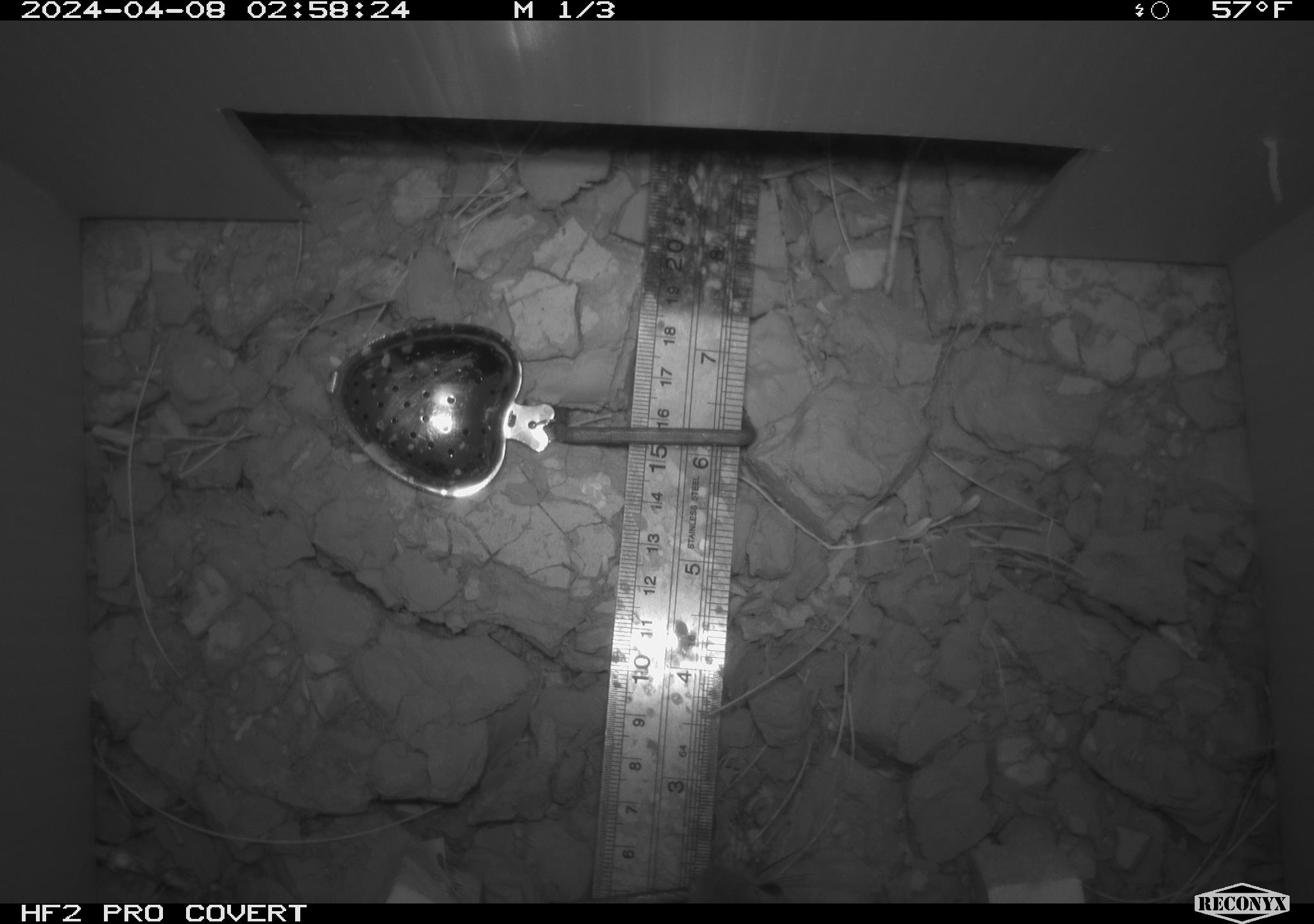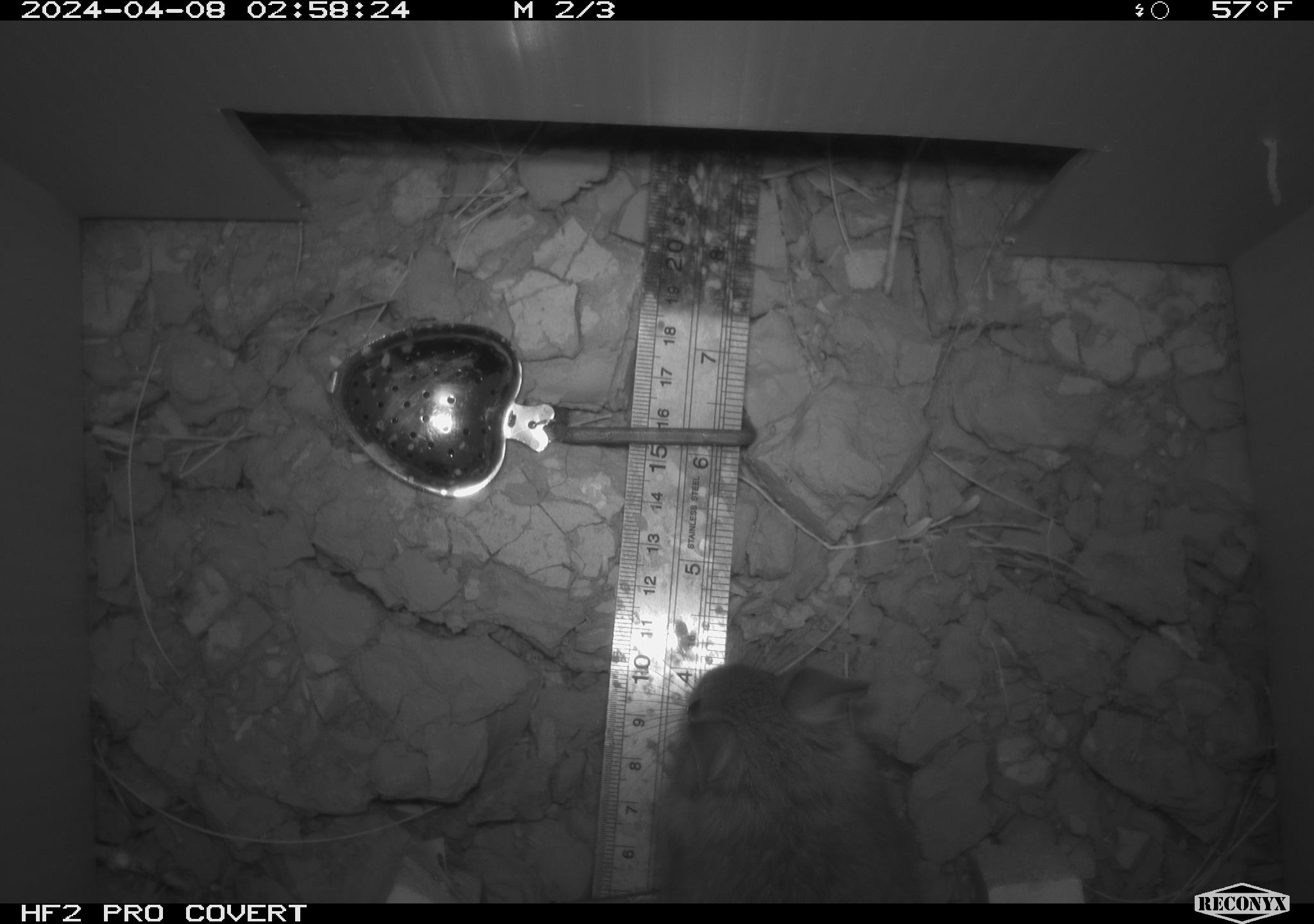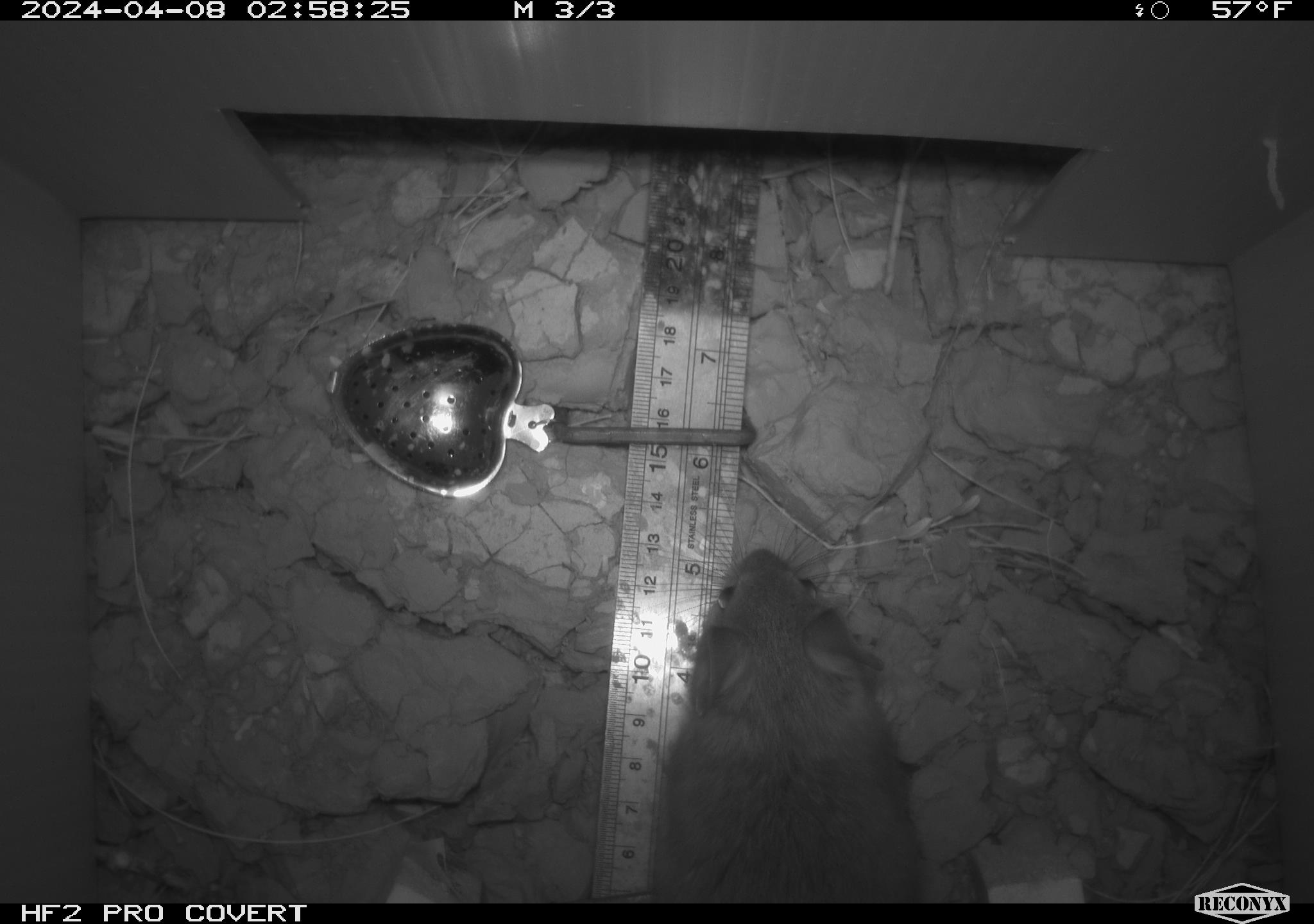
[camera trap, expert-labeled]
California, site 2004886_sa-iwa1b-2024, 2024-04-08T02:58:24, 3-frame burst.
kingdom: Animalia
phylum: Chordata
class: Mammalia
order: Rodentia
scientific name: Rodentia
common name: mouse species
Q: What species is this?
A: Mouse species (Rodentia).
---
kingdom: Animalia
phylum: Chordata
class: Mammalia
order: Rodentia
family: Cricetidae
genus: Neotoma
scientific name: Neotoma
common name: pack rat or woodrat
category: neotoma species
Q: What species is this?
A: Neotoma species (pack rat or woodrat) (Neotoma).